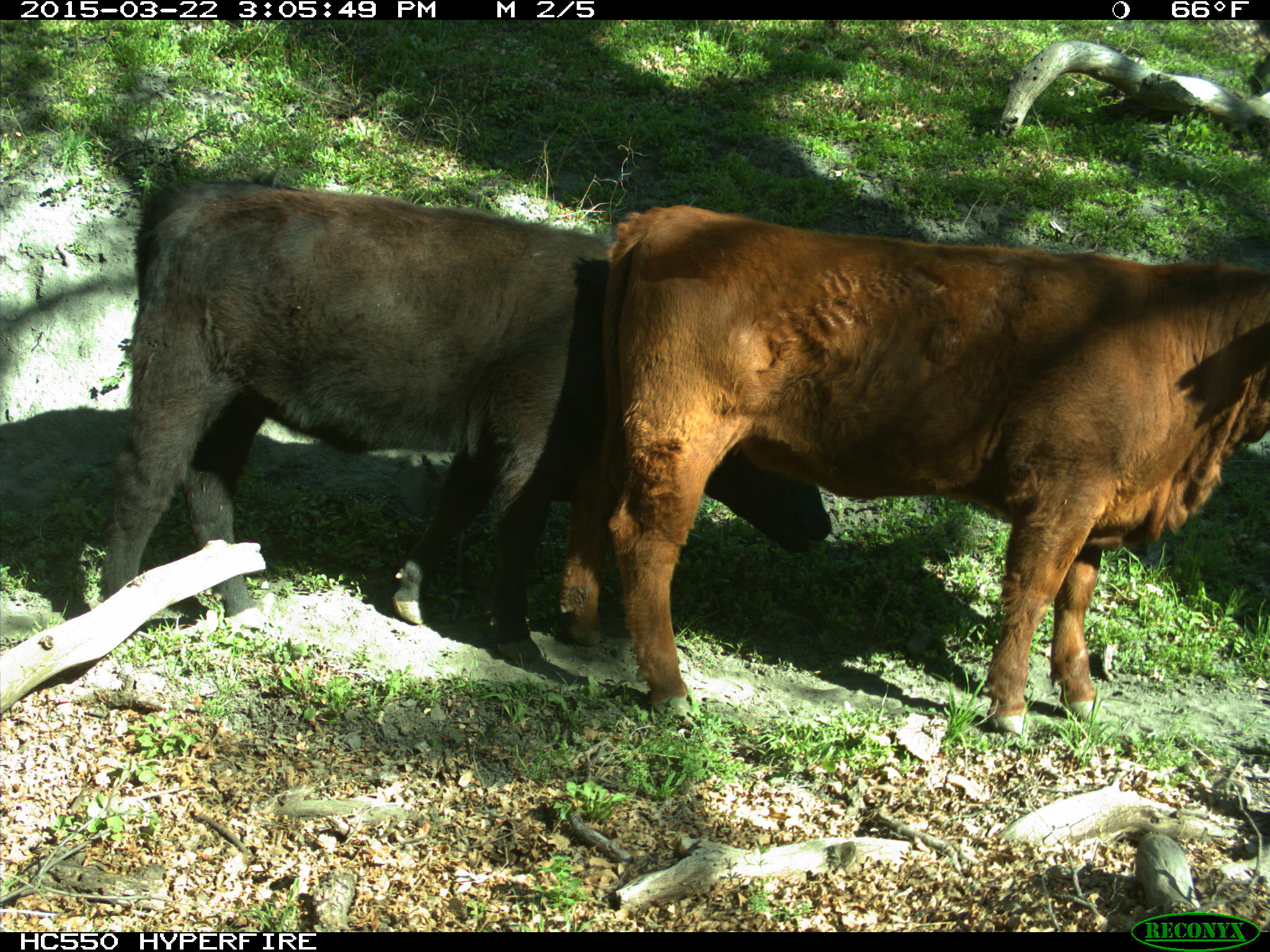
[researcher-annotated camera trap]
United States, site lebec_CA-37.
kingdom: Animalia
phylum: Chordata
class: Mammalia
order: Artiodactyla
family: Bovidae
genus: Bos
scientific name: Bos taurus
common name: domestic cow